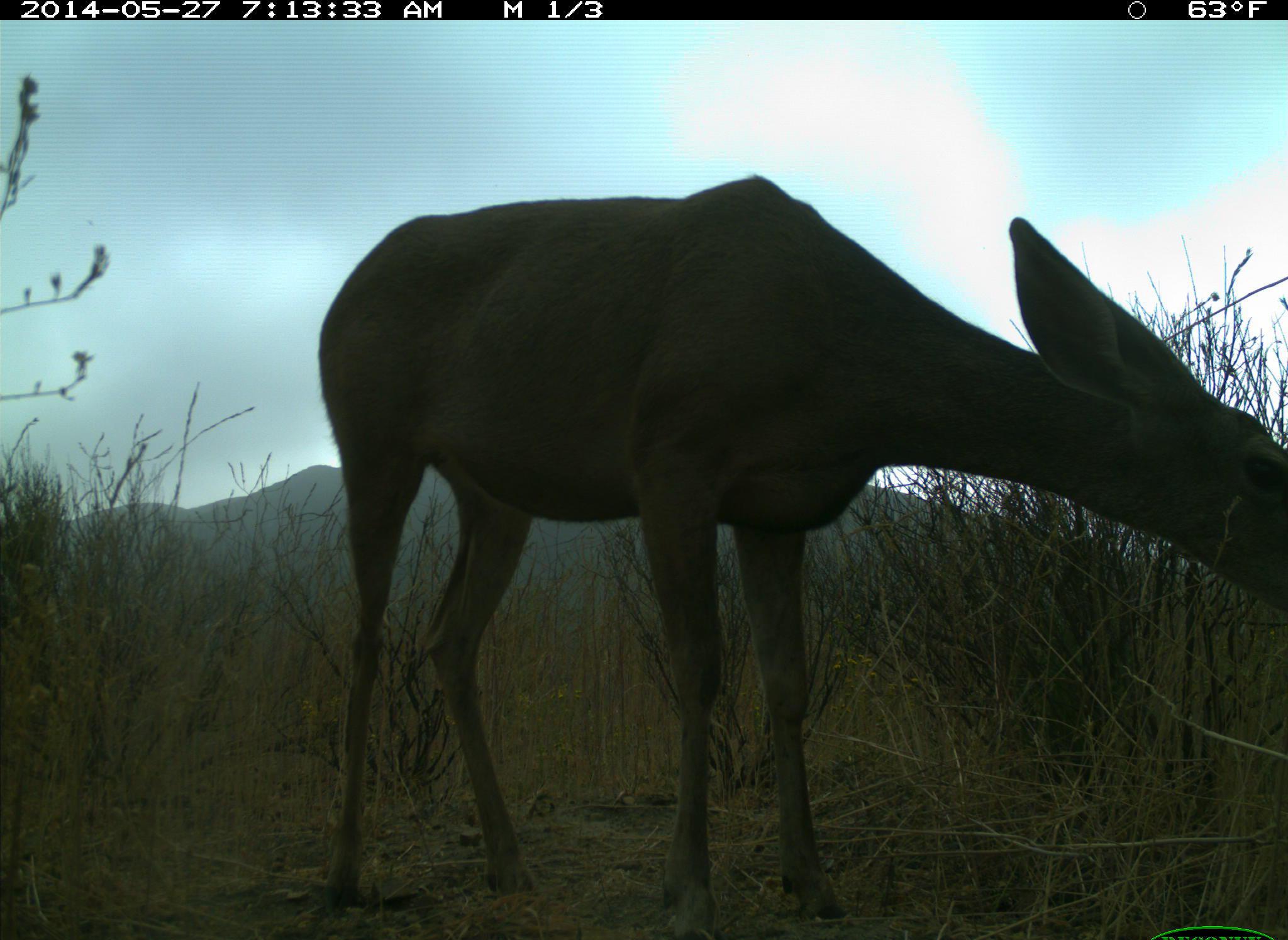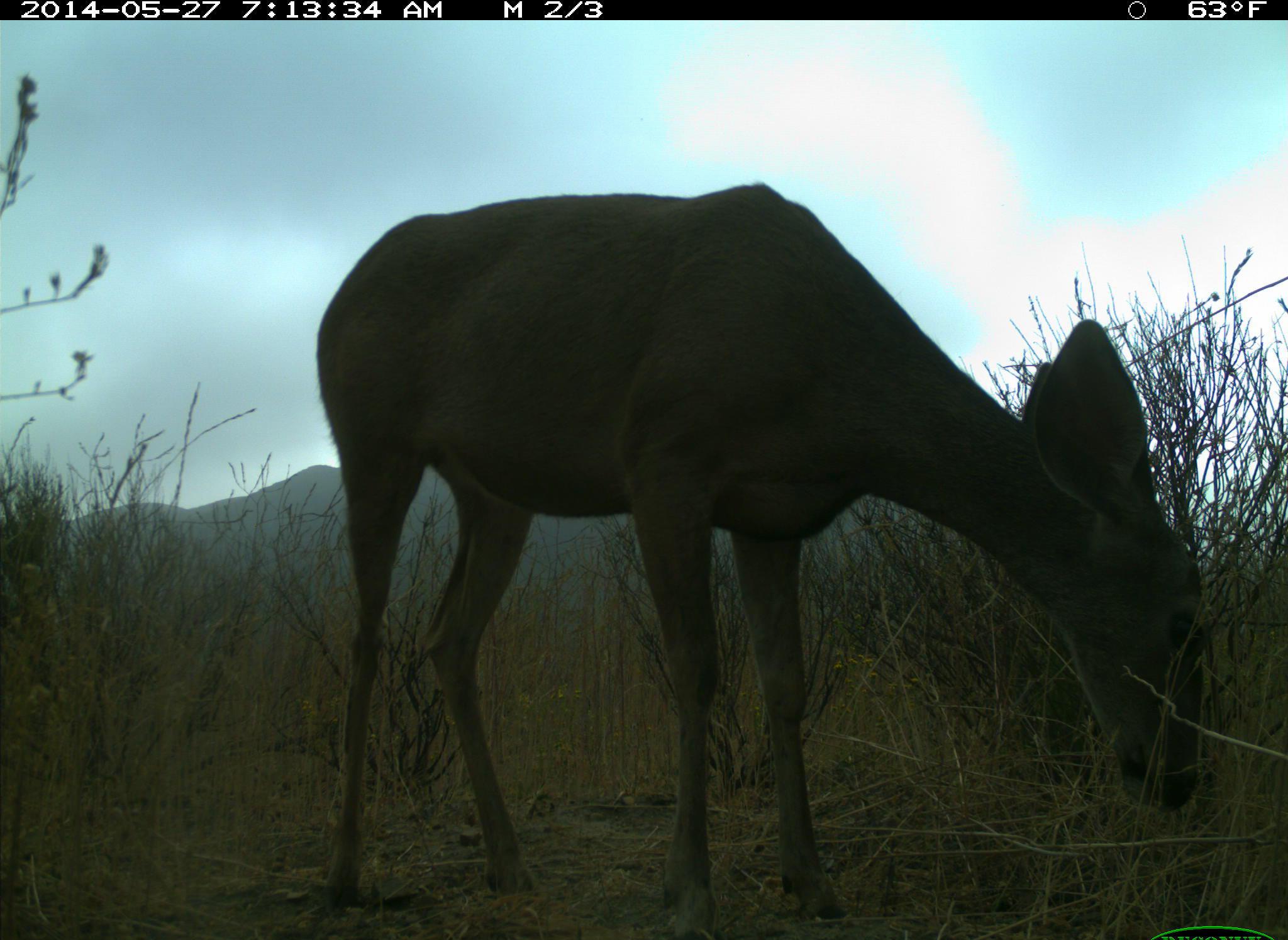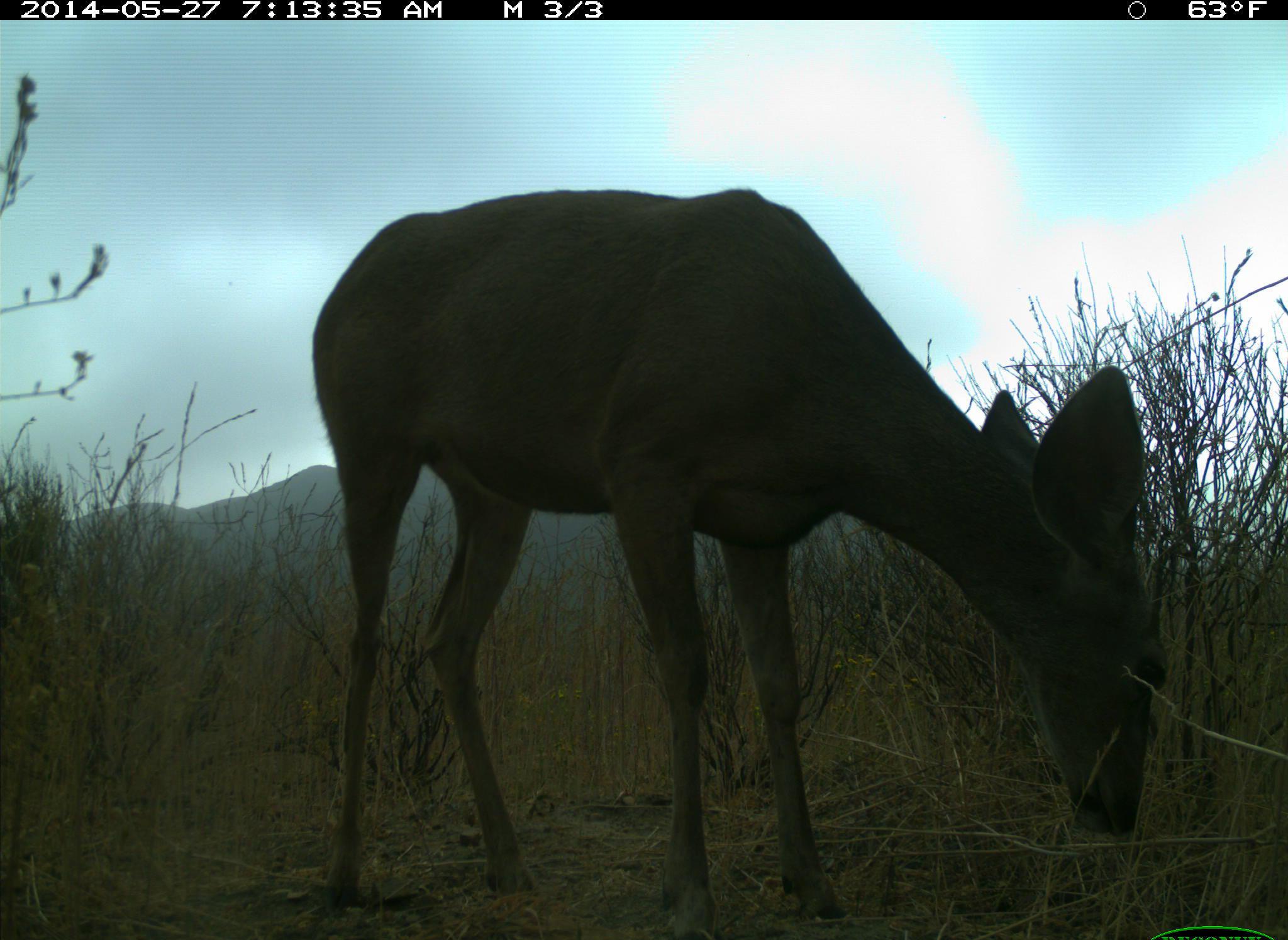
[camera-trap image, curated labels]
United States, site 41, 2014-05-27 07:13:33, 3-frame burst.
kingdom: Animalia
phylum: Chordata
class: Mammalia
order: Artiodactyla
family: Cervidae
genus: Odocoileus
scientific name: Odocoileus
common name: deer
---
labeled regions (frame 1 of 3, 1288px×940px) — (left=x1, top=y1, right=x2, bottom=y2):
deer: (left=316, top=173, right=1287, bottom=939)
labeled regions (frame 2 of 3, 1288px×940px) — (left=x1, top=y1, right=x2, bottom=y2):
deer: (left=310, top=173, right=1208, bottom=939)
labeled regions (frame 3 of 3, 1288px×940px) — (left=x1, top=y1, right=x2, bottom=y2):
deer: (left=306, top=185, right=1180, bottom=939)